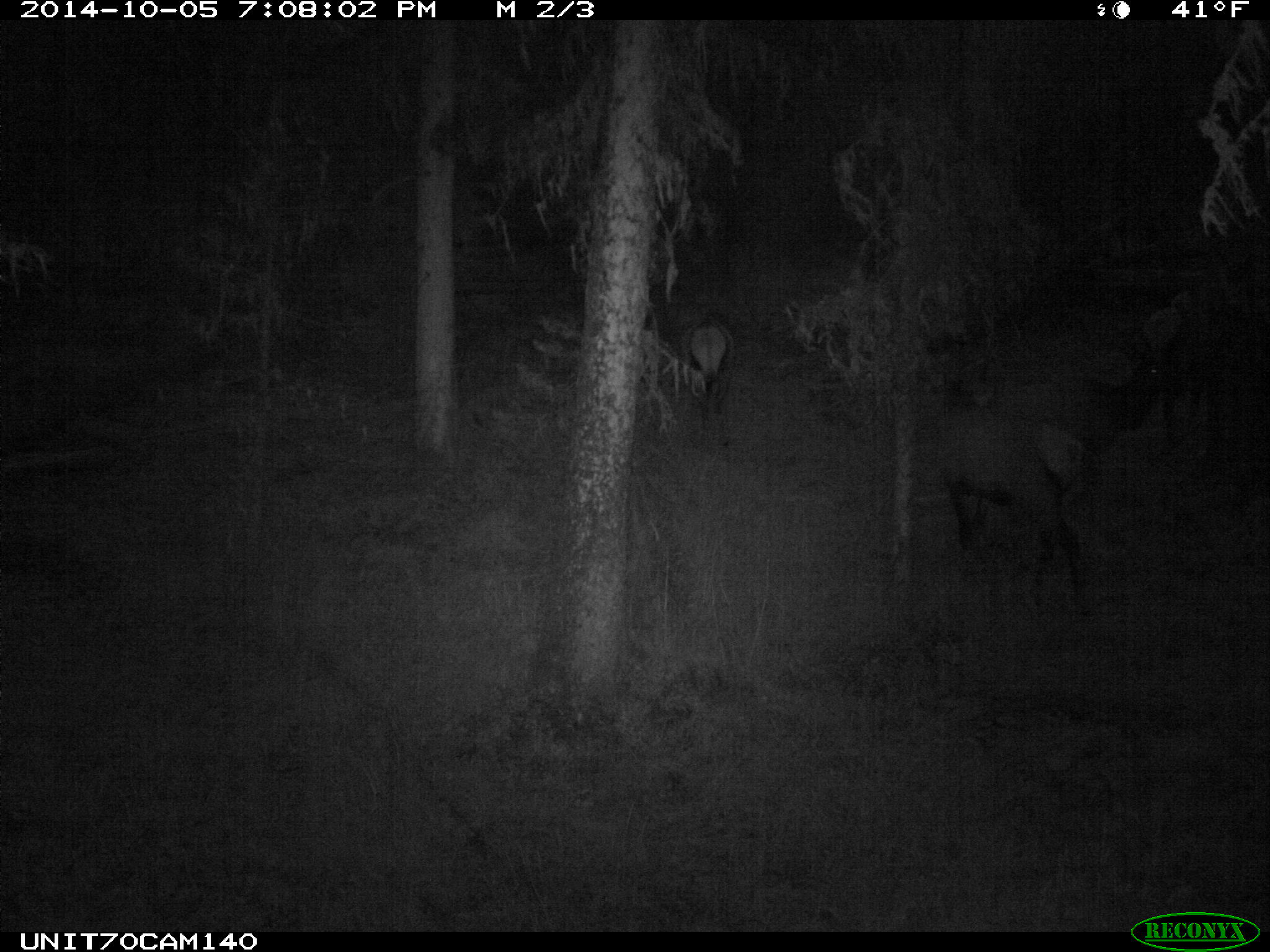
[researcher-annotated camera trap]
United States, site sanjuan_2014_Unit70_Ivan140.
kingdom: Animalia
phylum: Chordata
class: Mammalia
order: Artiodactyla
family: Cervidae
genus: Cervus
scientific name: Cervus elaphus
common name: red deer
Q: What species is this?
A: Cervus elaphus (red deer).